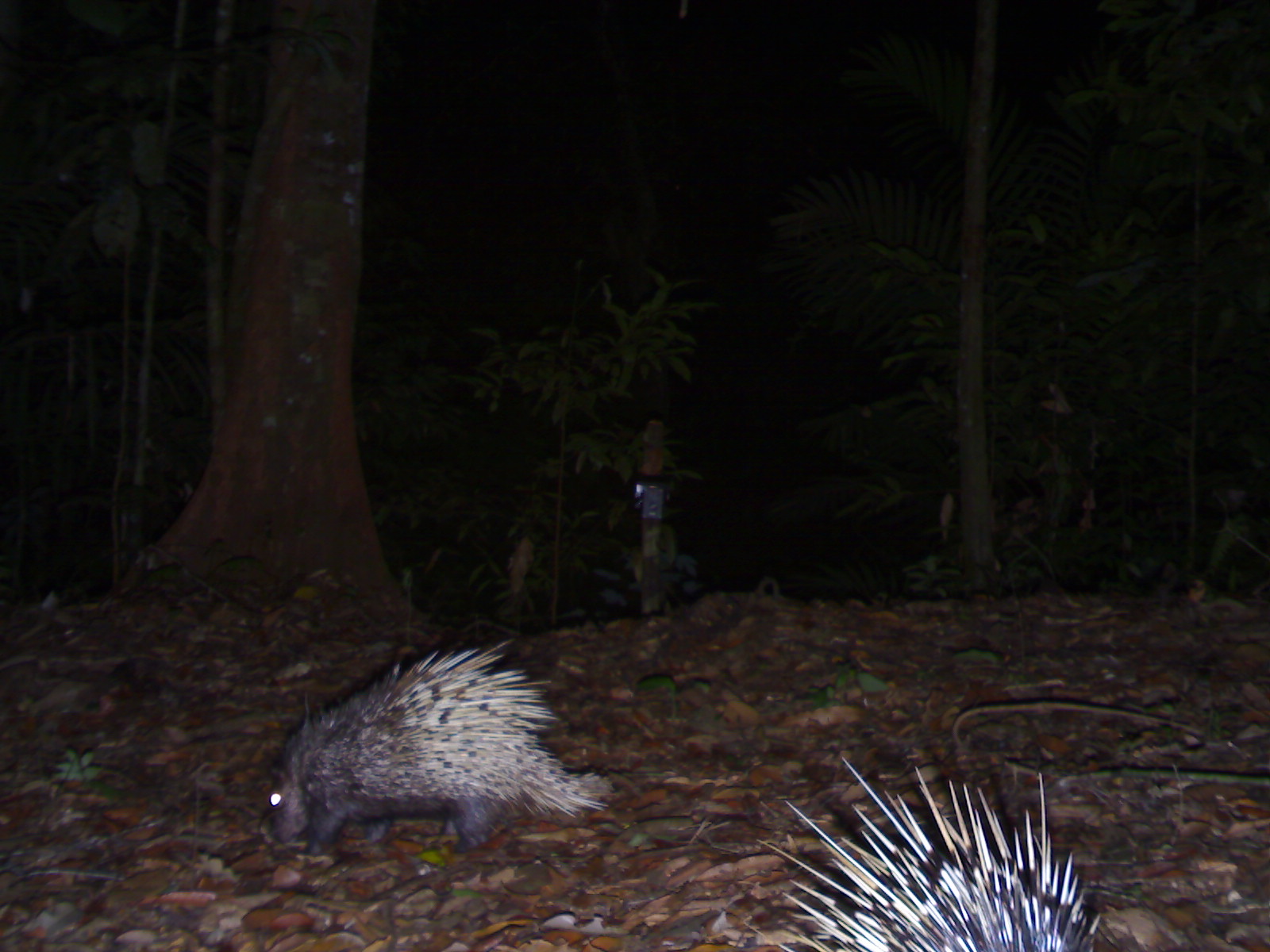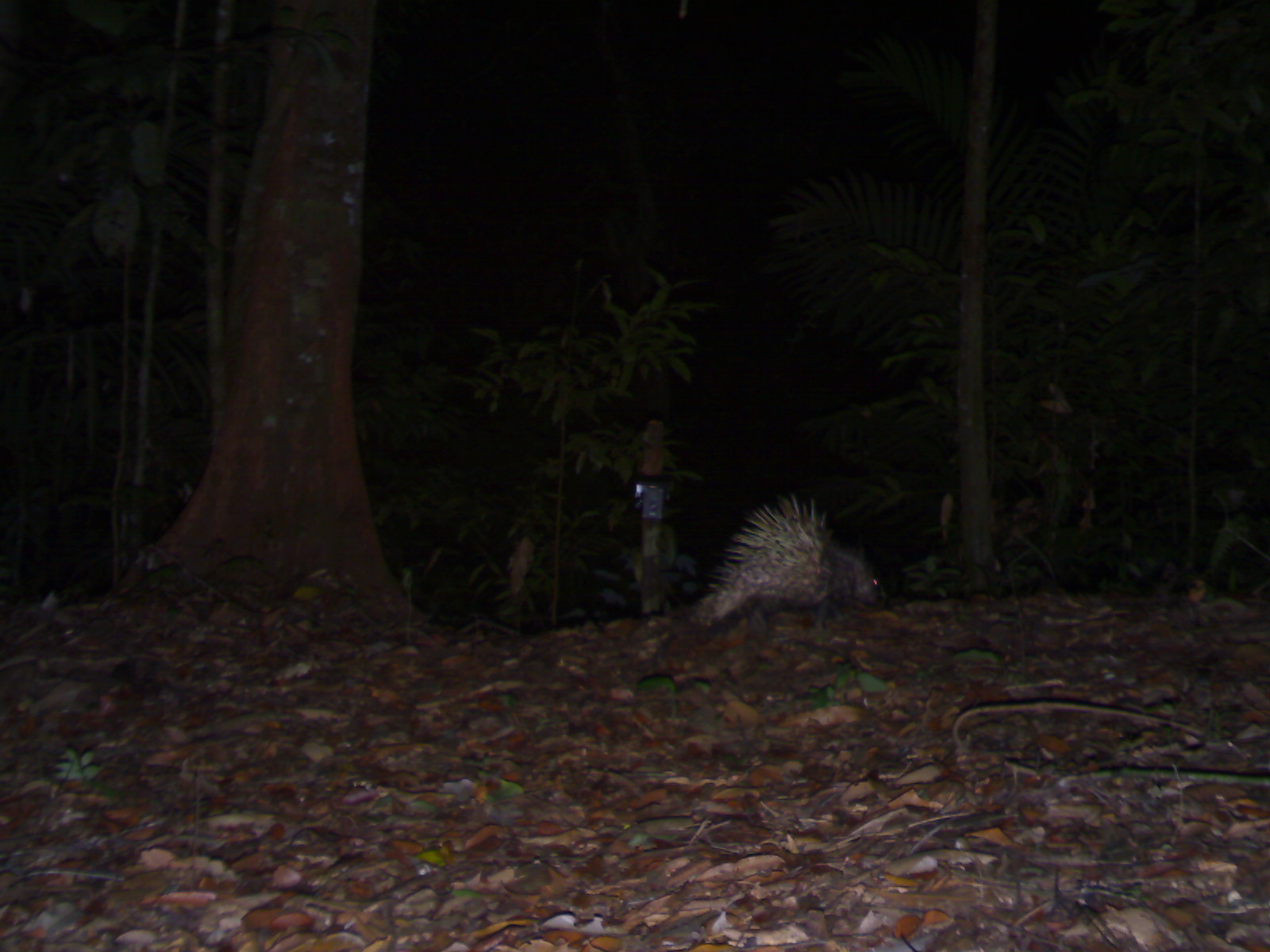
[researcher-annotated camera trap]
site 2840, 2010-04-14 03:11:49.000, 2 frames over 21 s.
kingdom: Animalia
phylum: Chordata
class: Mammalia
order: Rodentia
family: Hystricidae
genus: Hystrix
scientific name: Hystrix brachyura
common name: east asian porcupine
Hystrix brachyura (east asian porcupine), count 2.